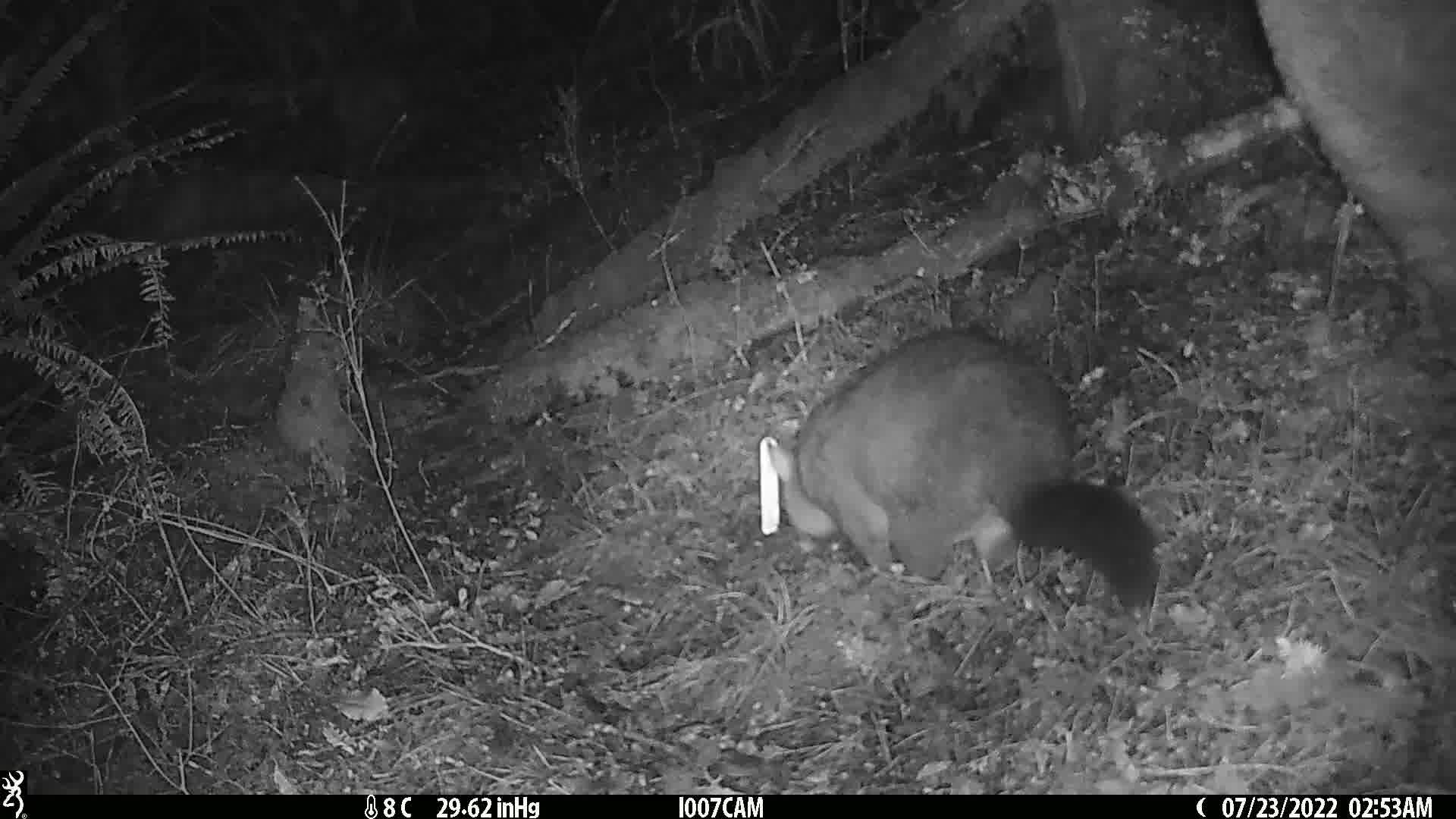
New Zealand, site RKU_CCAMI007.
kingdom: Animalia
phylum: Chordata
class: Mammalia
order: Diprotodontia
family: Phalangeridae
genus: Trichosurus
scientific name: Trichosurus vulpecula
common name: common brushtail possum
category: possum